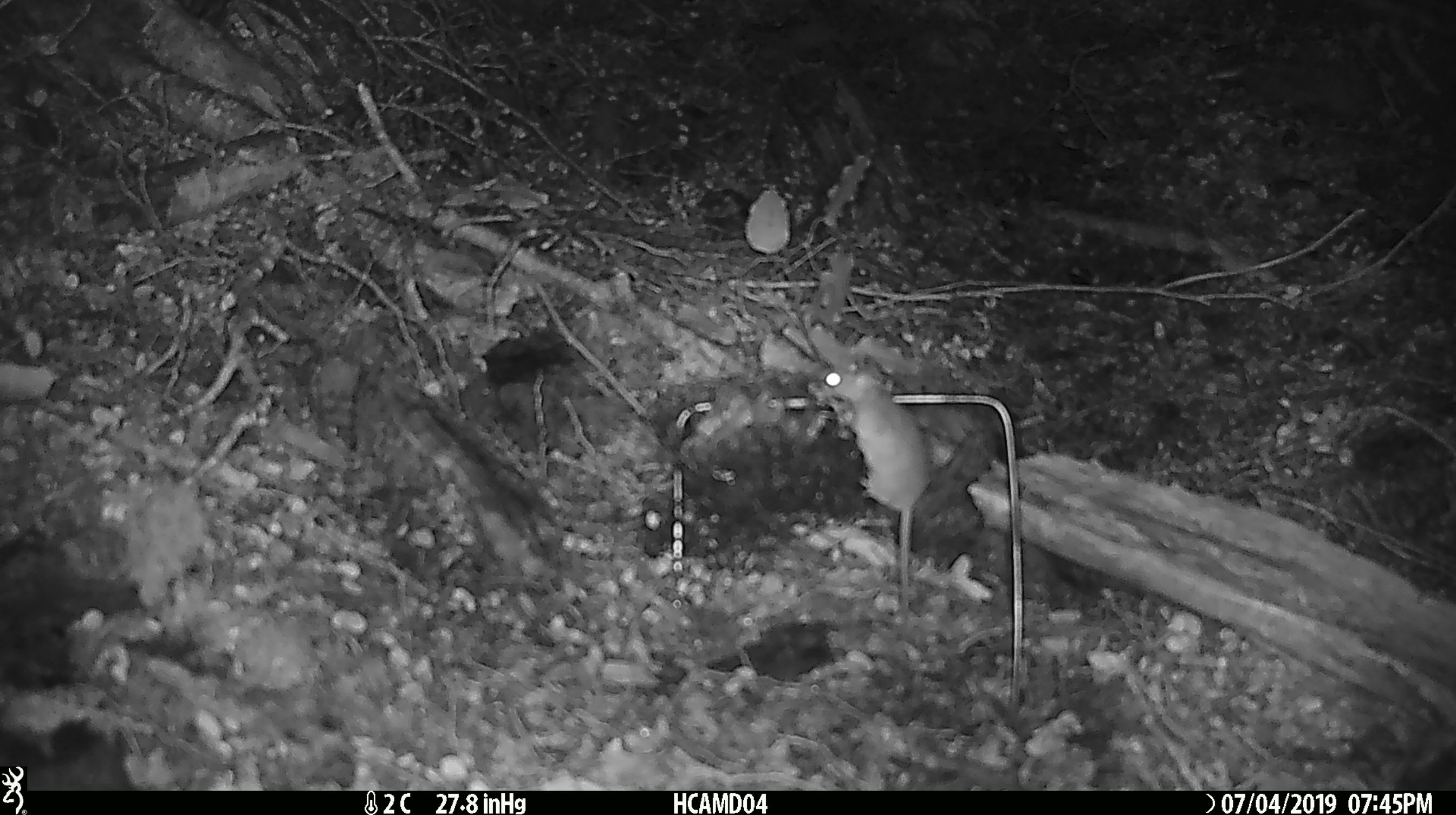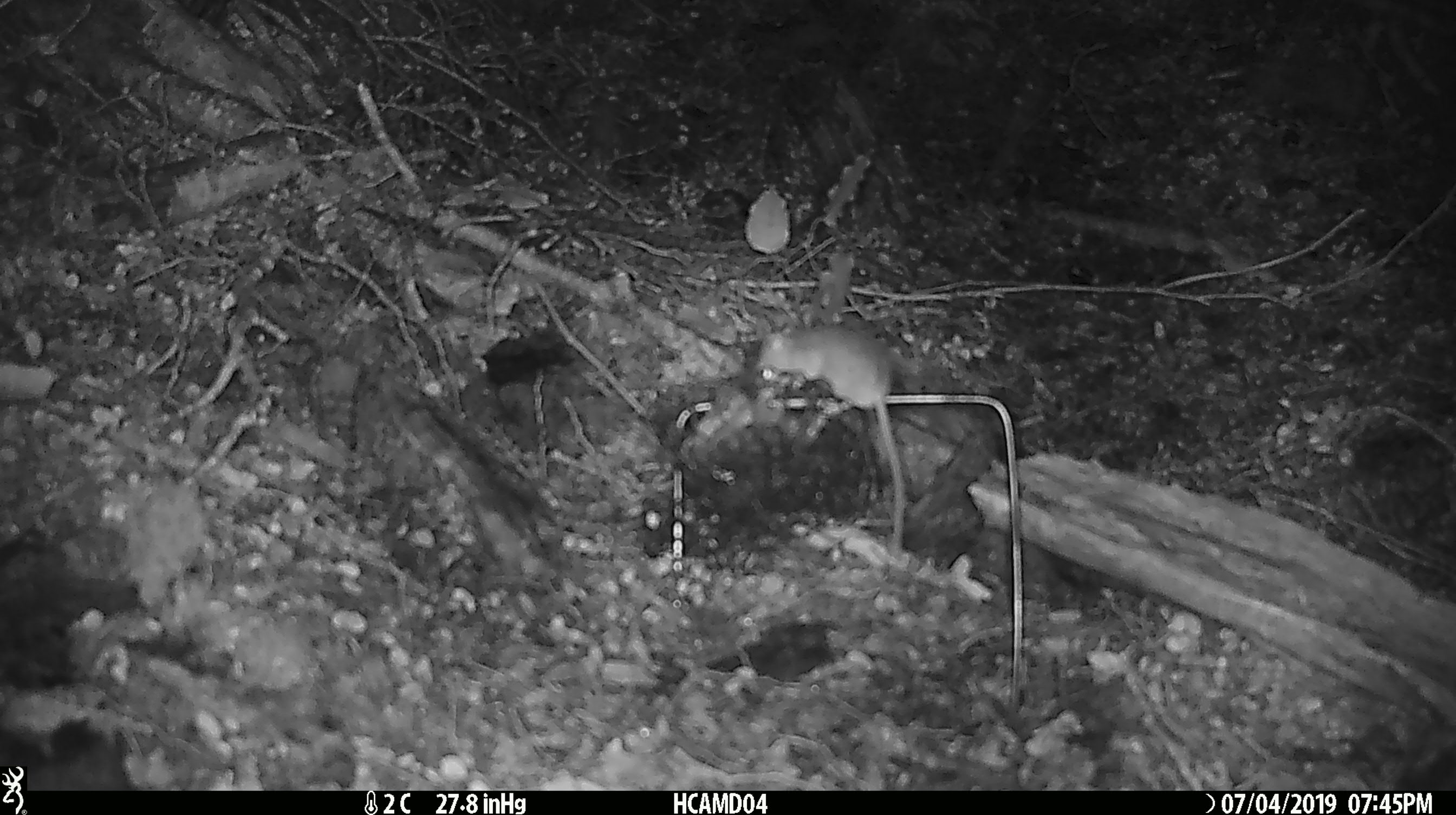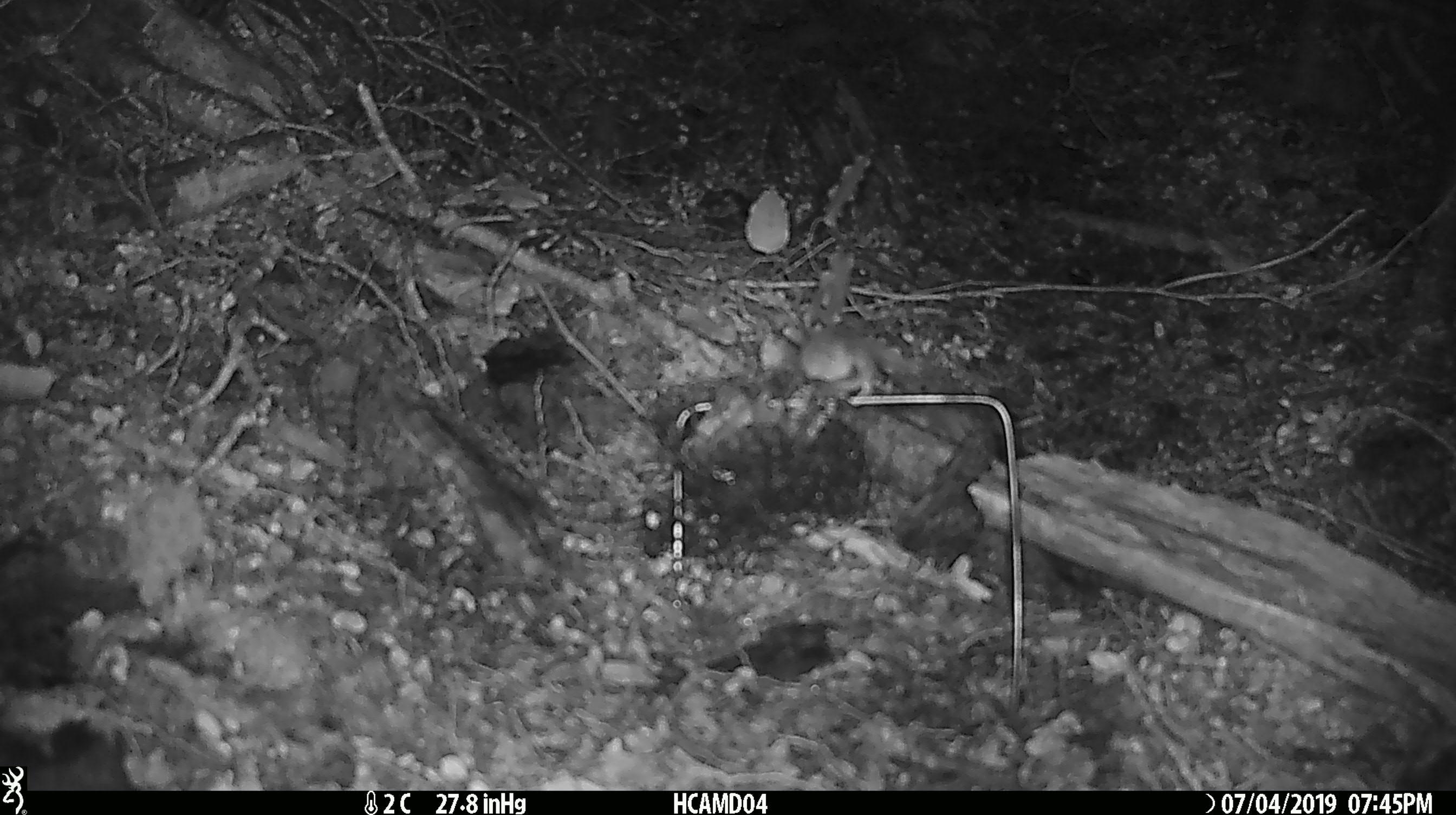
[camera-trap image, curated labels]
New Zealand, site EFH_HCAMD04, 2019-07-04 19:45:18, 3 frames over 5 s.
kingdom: Animalia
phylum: Chordata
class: Mammalia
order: Rodentia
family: Muridae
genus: Mus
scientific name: Mus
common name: mouse